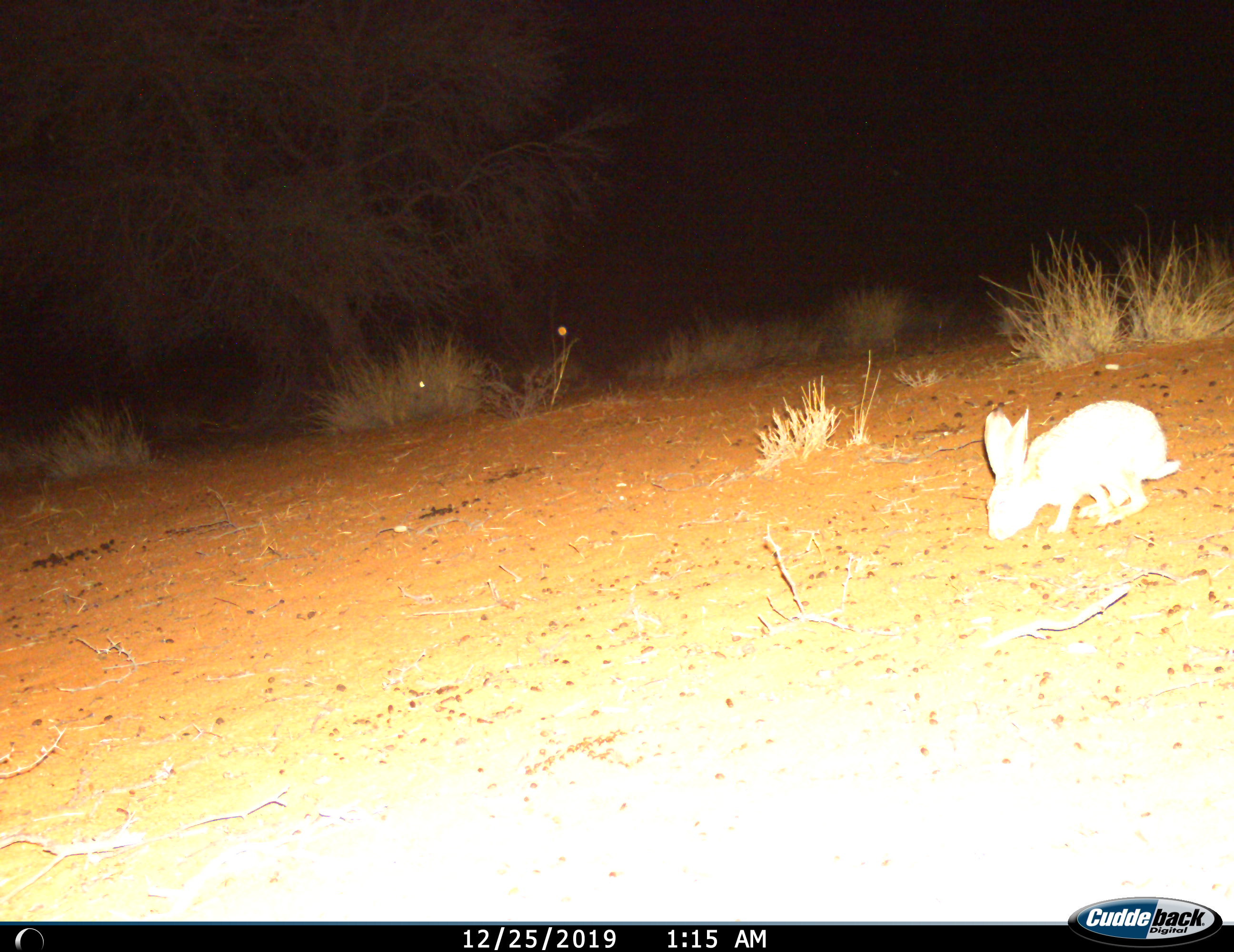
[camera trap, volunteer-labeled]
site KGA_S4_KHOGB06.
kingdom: Animalia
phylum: Chordata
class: Mammalia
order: Lagomorpha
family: Leporidae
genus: Lepus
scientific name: Lepus capensis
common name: cape hare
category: harecape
Harecape (cape hare) (Lepus capensis), count 1. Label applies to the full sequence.